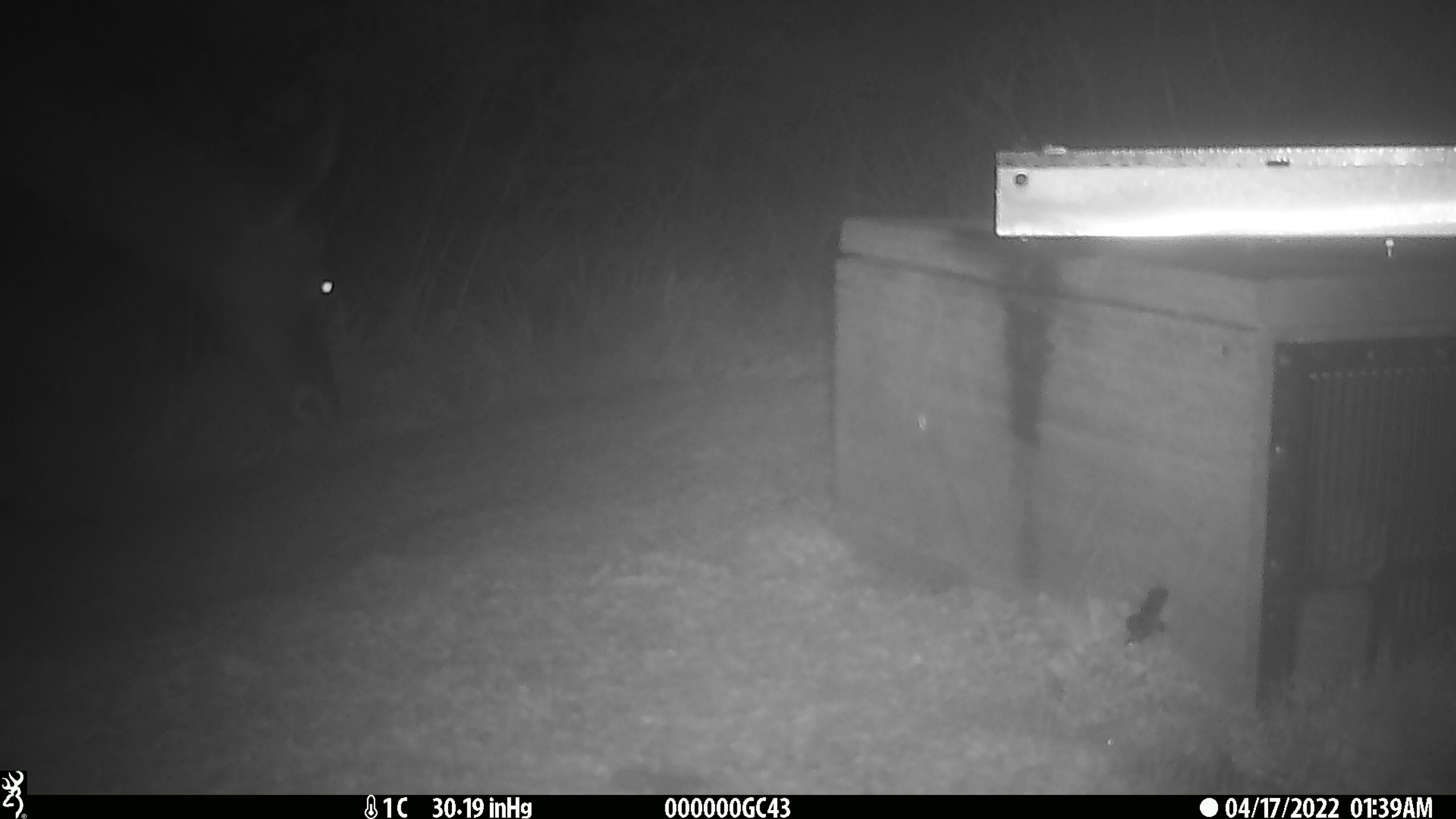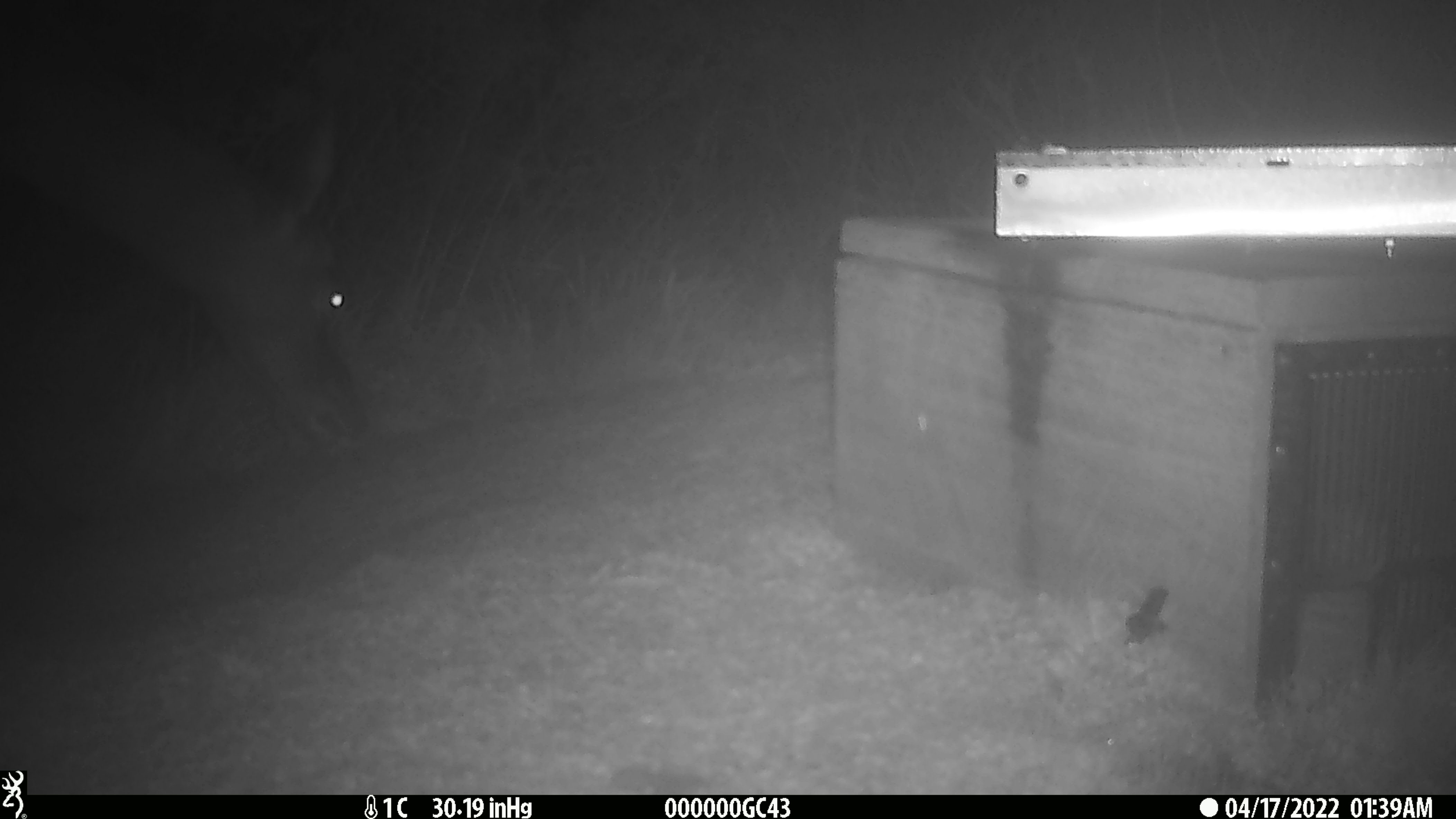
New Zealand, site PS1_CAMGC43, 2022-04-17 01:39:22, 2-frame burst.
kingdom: Animalia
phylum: Chordata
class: Mammalia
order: Artiodactyla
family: Cervidae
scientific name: Cervidae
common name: deer